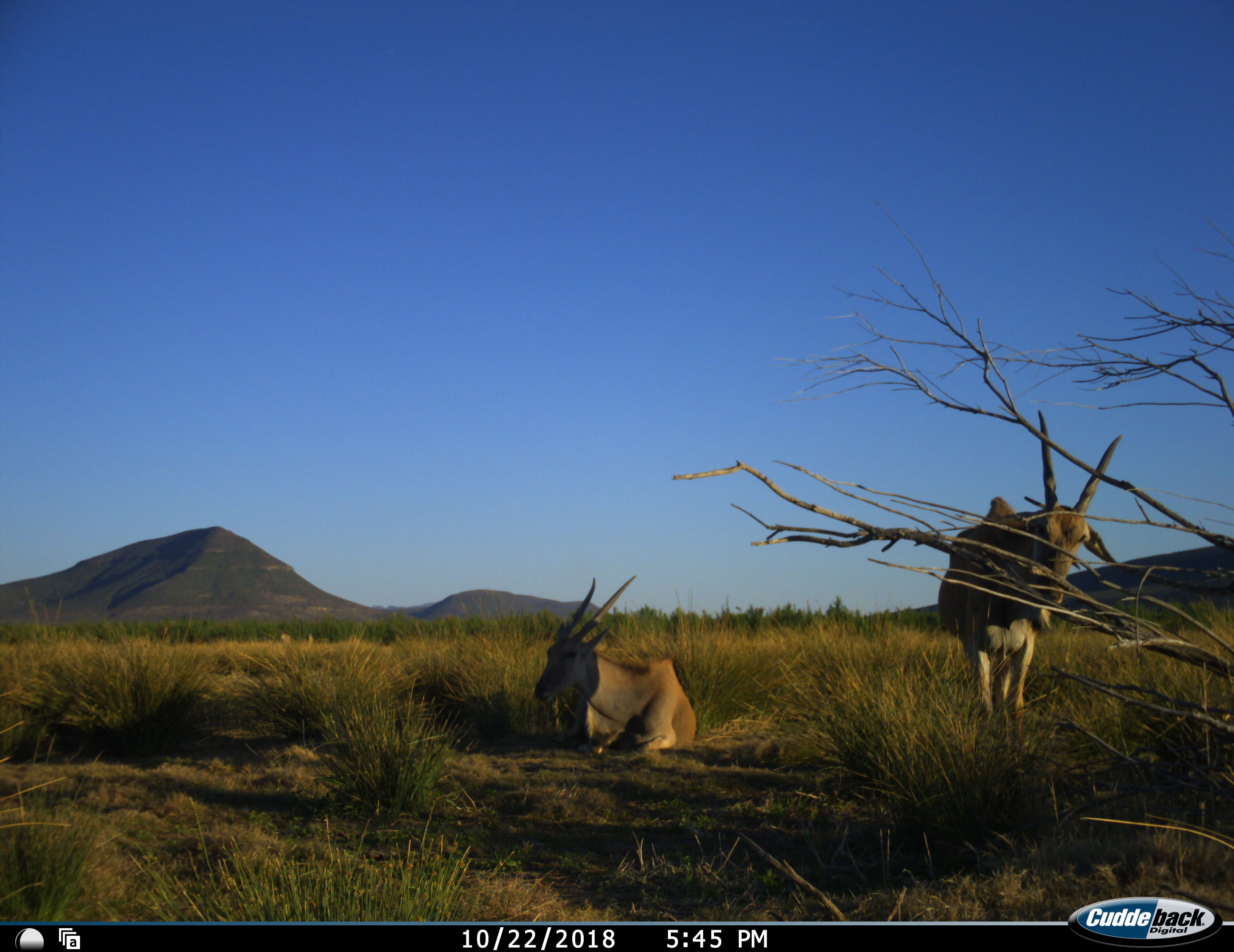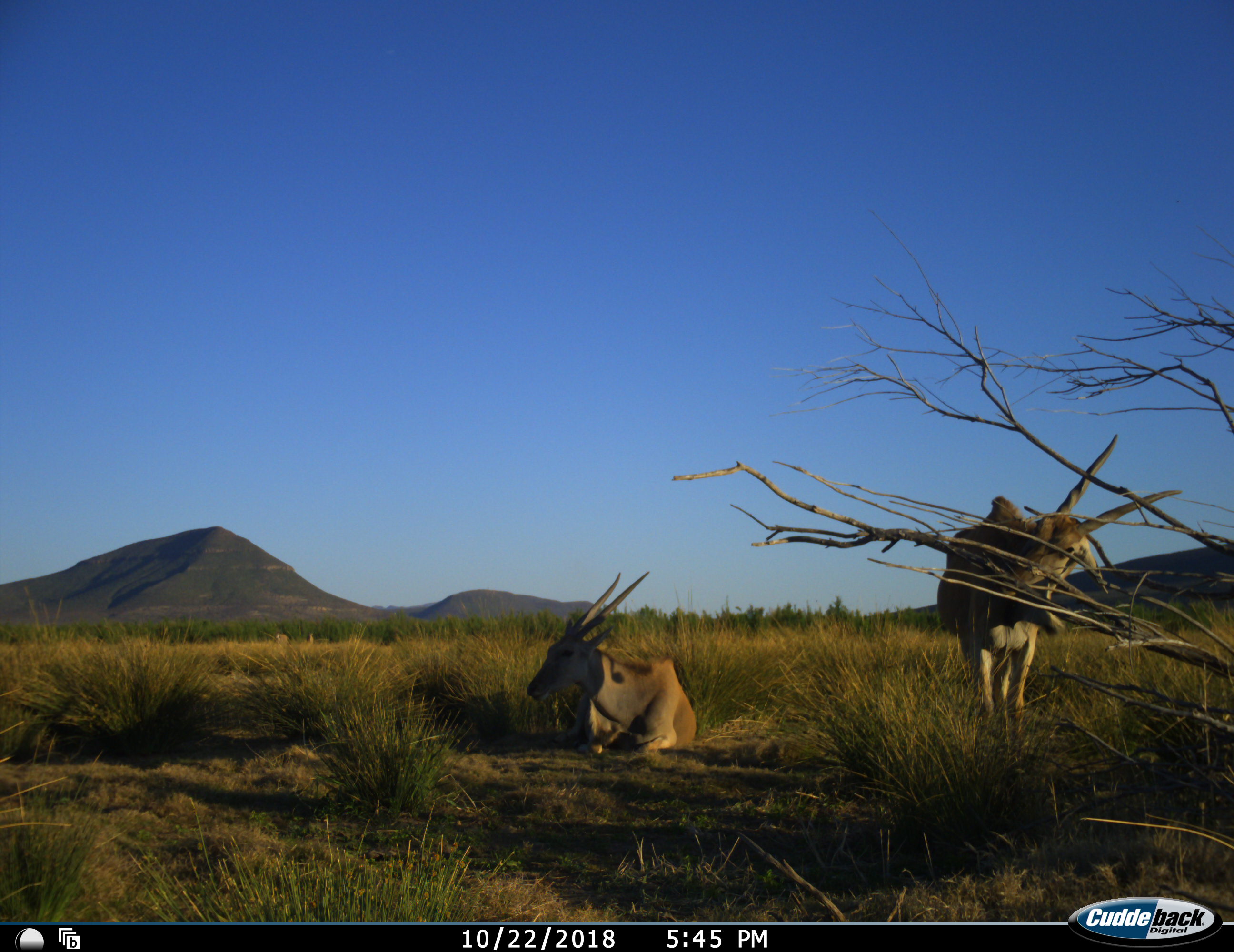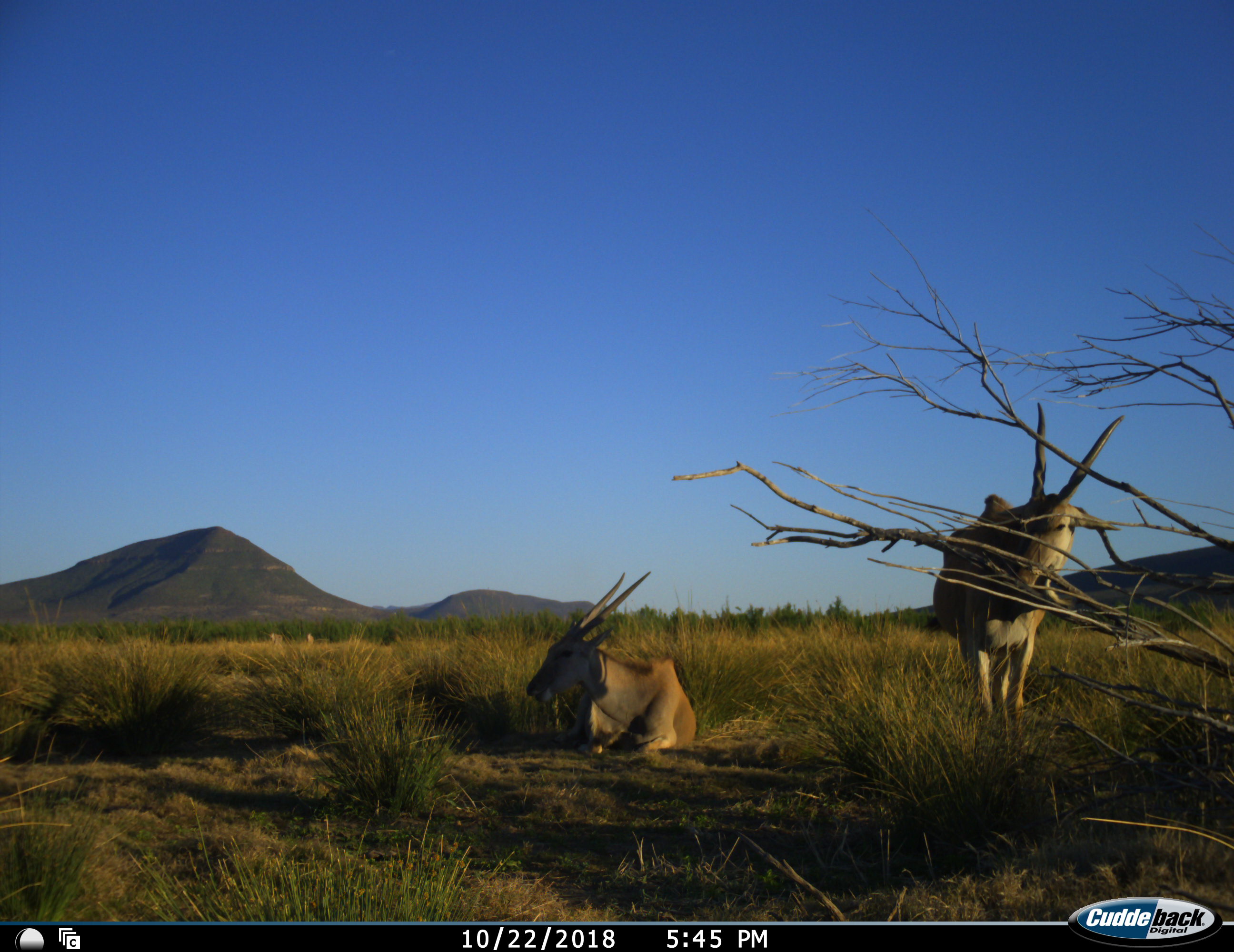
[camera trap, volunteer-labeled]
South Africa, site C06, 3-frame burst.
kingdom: Animalia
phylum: Chordata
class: Mammalia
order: Artiodactyla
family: Bovidae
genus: Tragelaphus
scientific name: Tragelaphus oryx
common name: eland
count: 2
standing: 78%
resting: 100%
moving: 44%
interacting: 11%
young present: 0%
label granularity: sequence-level